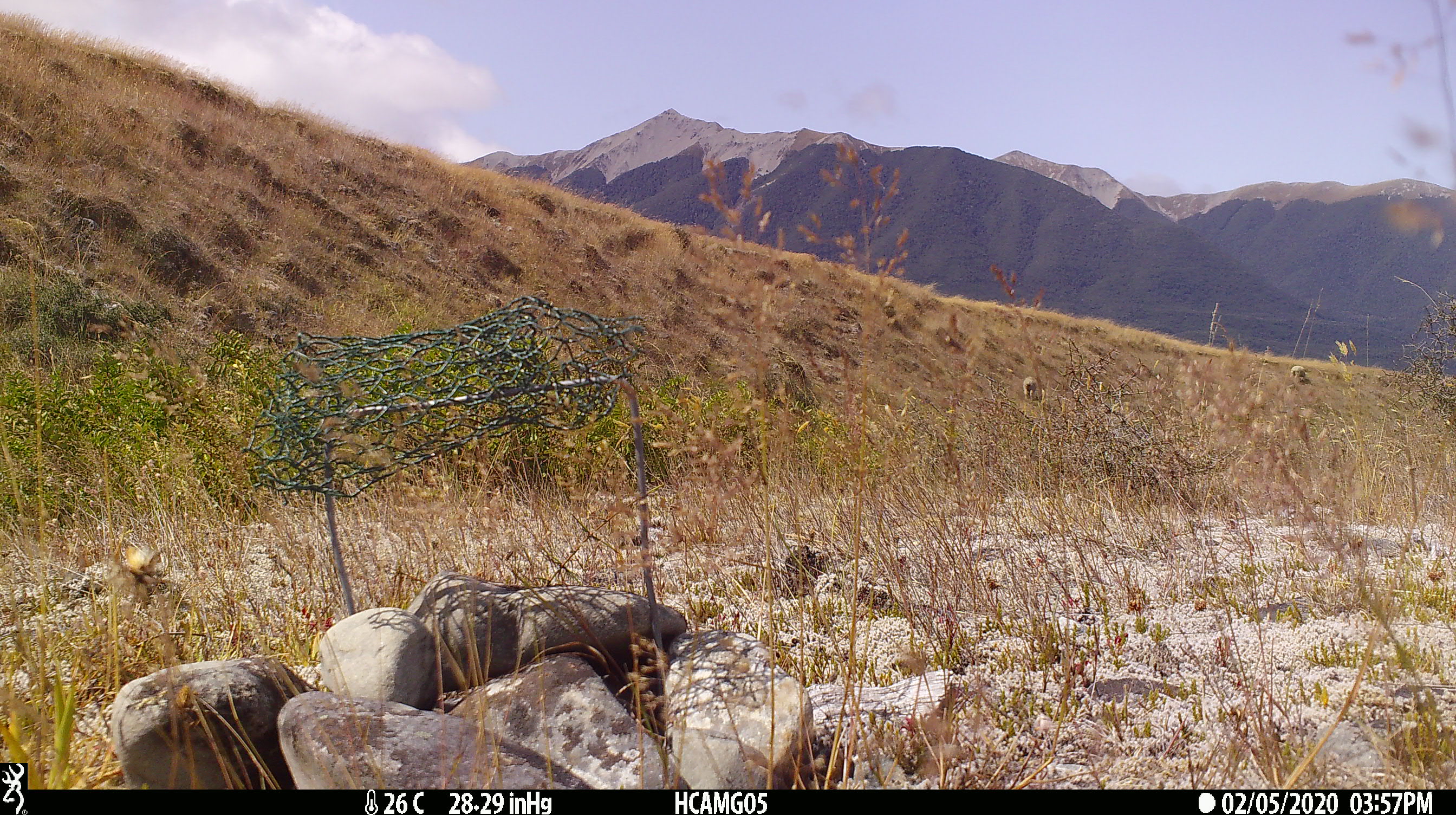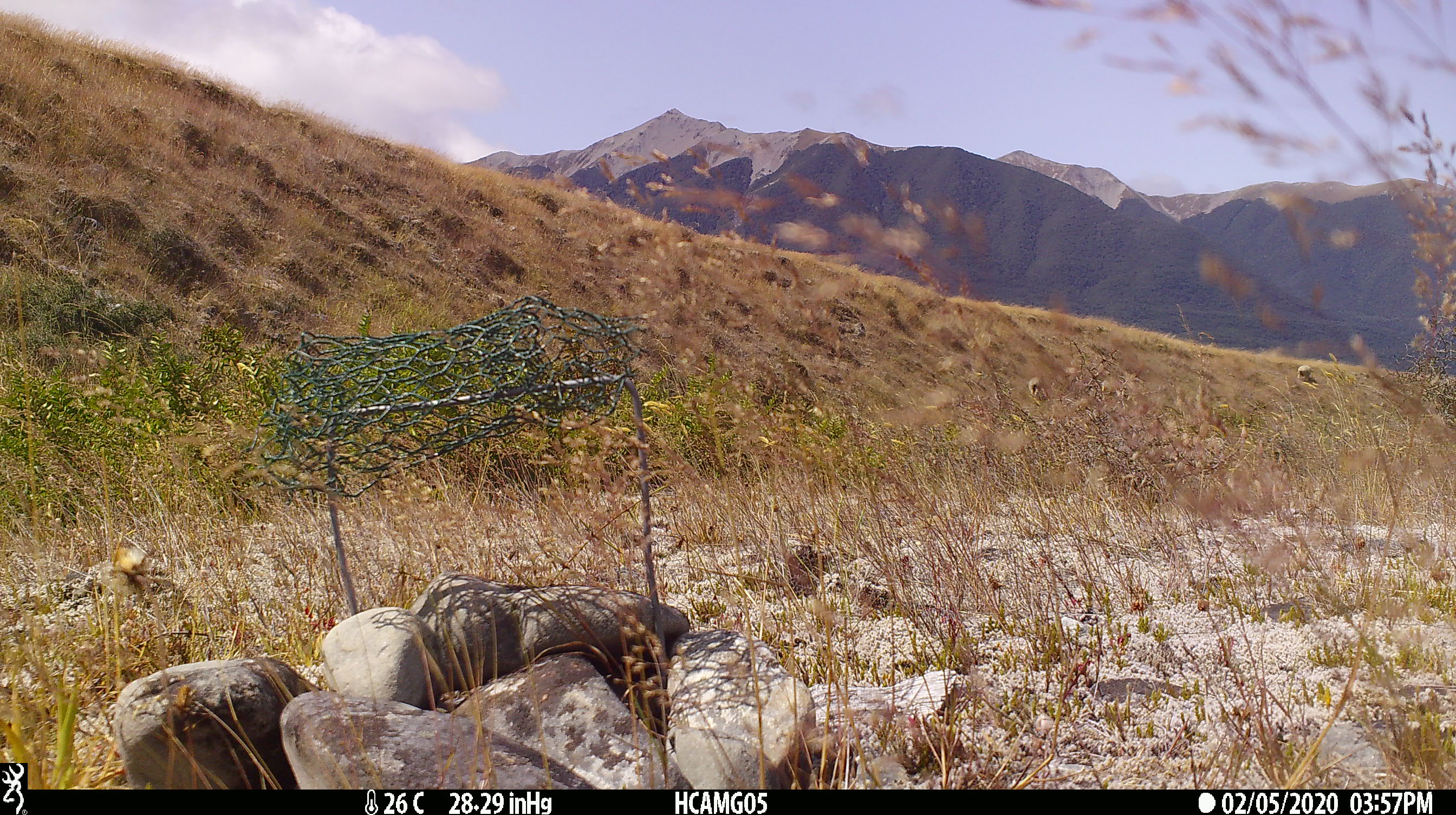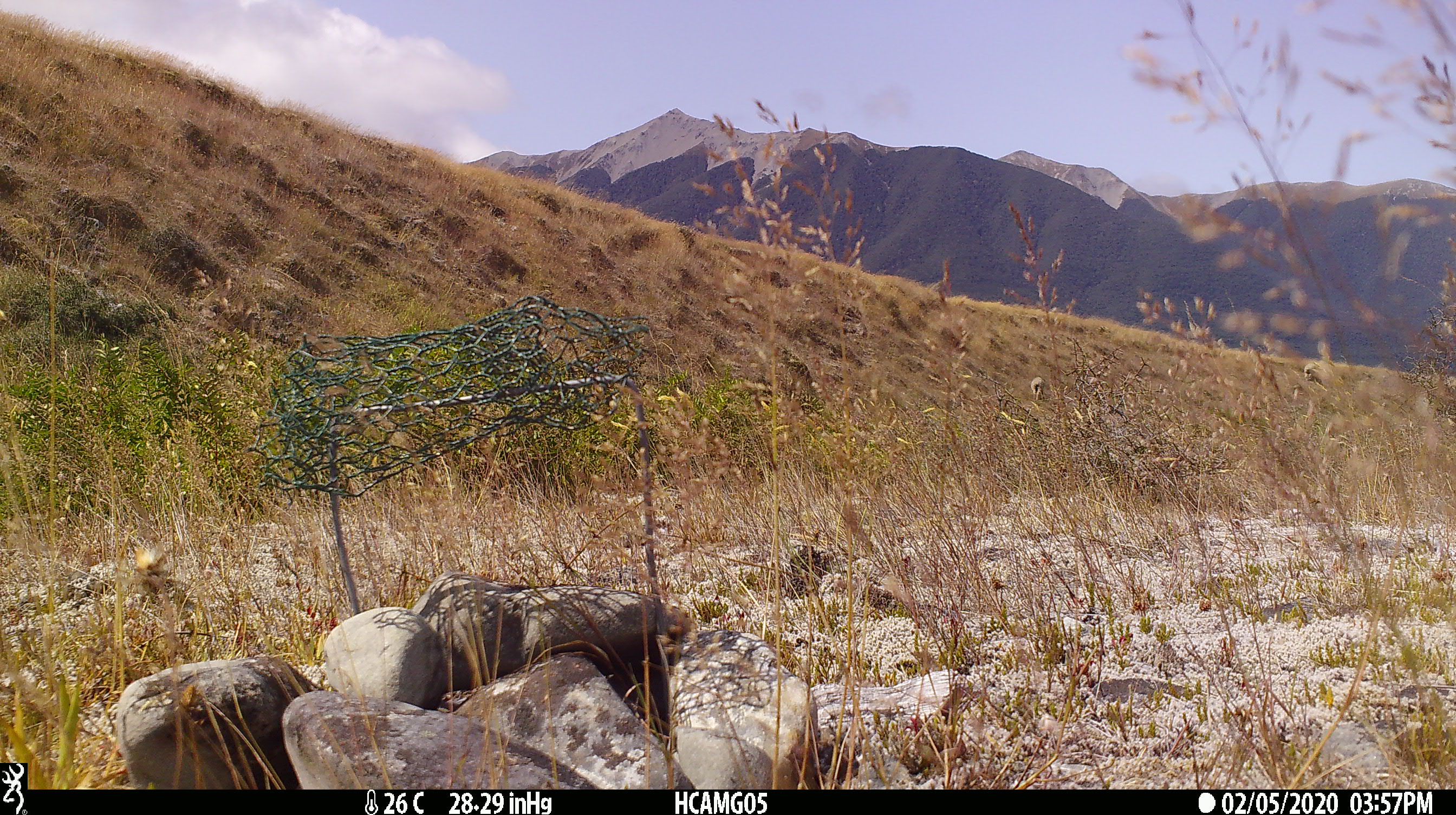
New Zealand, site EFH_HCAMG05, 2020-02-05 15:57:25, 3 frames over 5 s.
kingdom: Animalia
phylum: Chordata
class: Mammalia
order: Artiodactyla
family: Bovidae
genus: Ovis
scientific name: Ovis aries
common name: domestic sheep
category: sheep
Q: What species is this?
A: Sheep (domestic sheep) (Ovis aries).